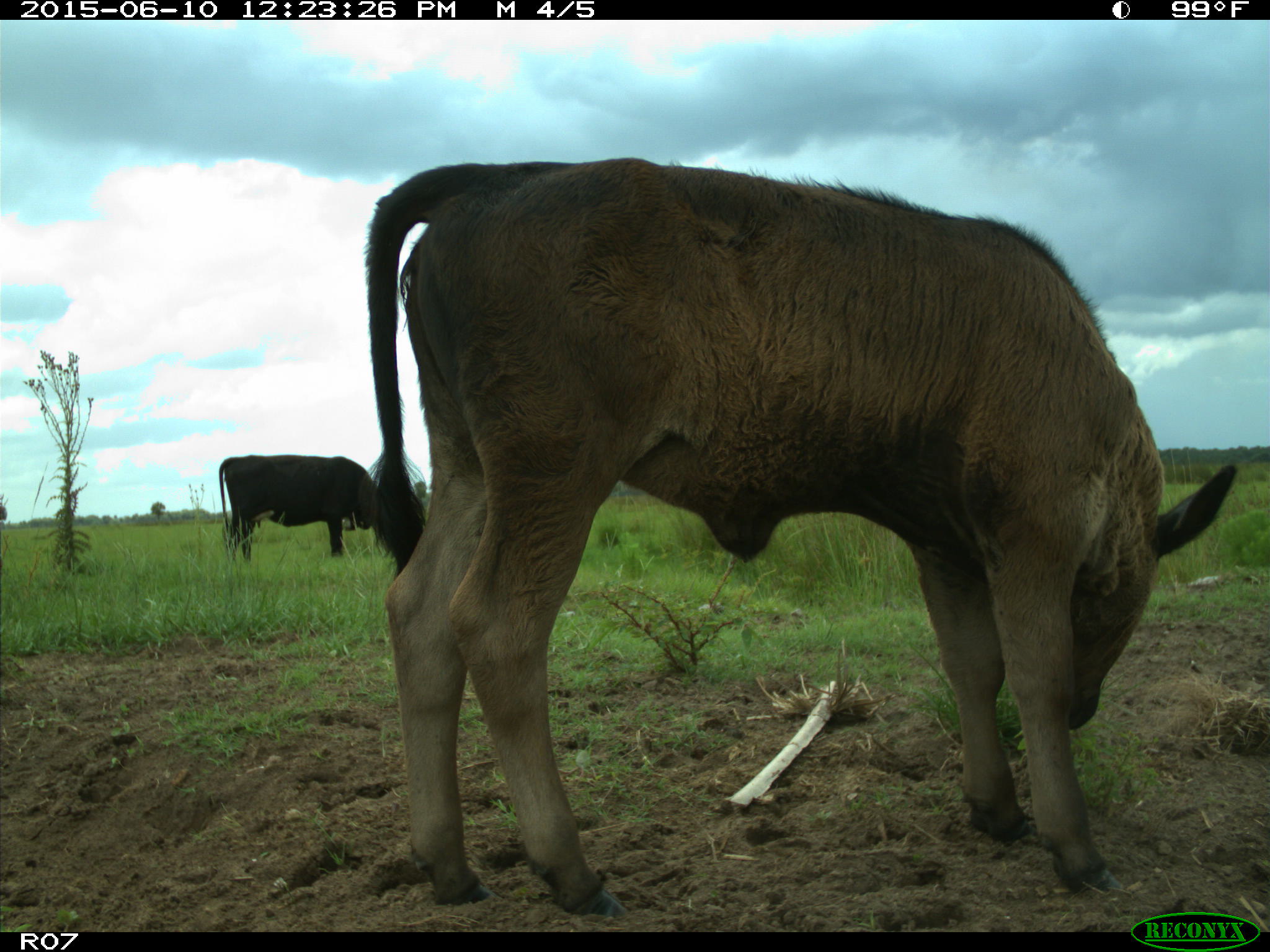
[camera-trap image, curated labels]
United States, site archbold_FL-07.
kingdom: Animalia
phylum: Chordata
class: Mammalia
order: Artiodactyla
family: Bovidae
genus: Bos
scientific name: Bos taurus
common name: domestic cow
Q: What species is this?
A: Bos taurus (domestic cow).